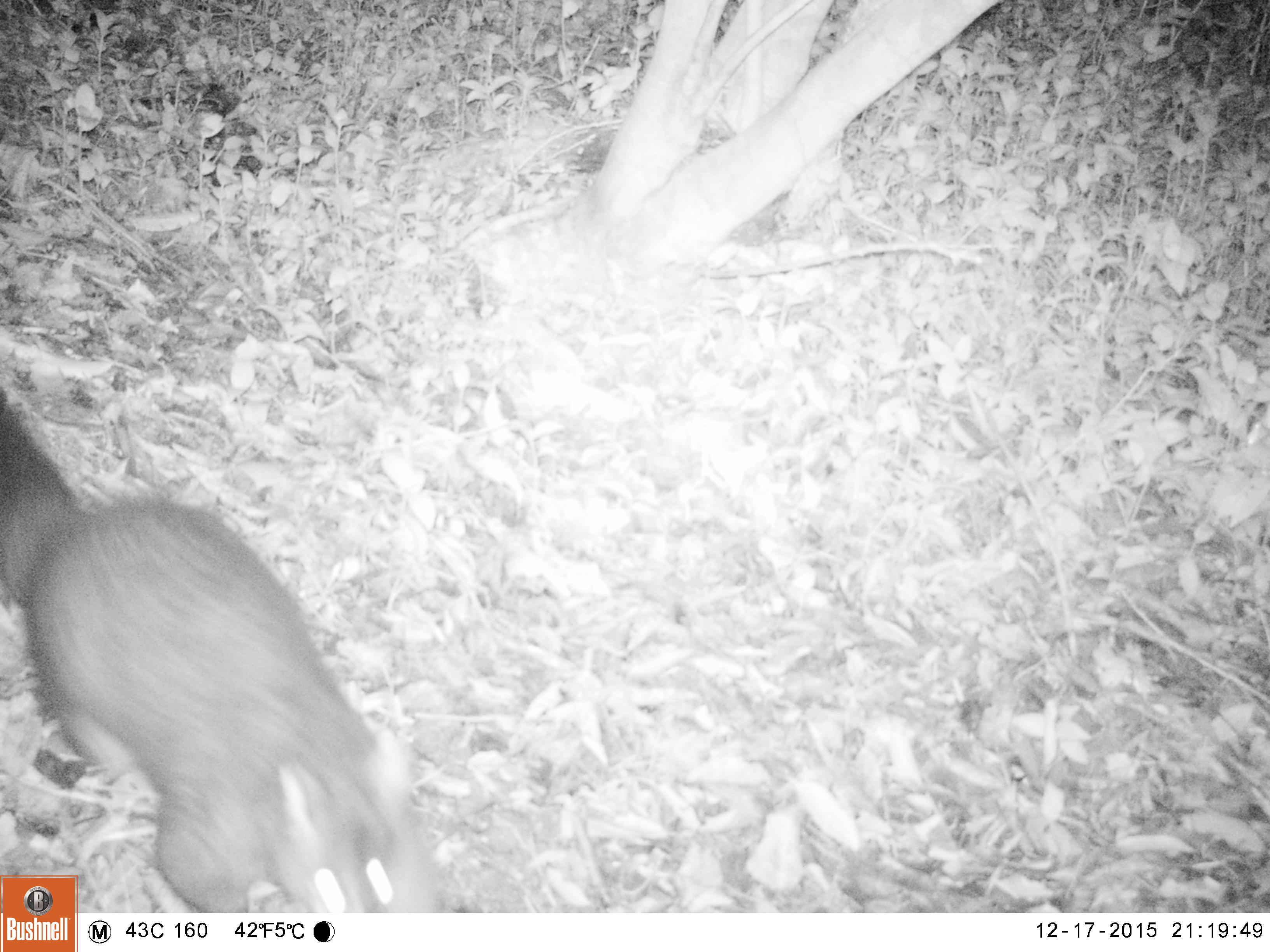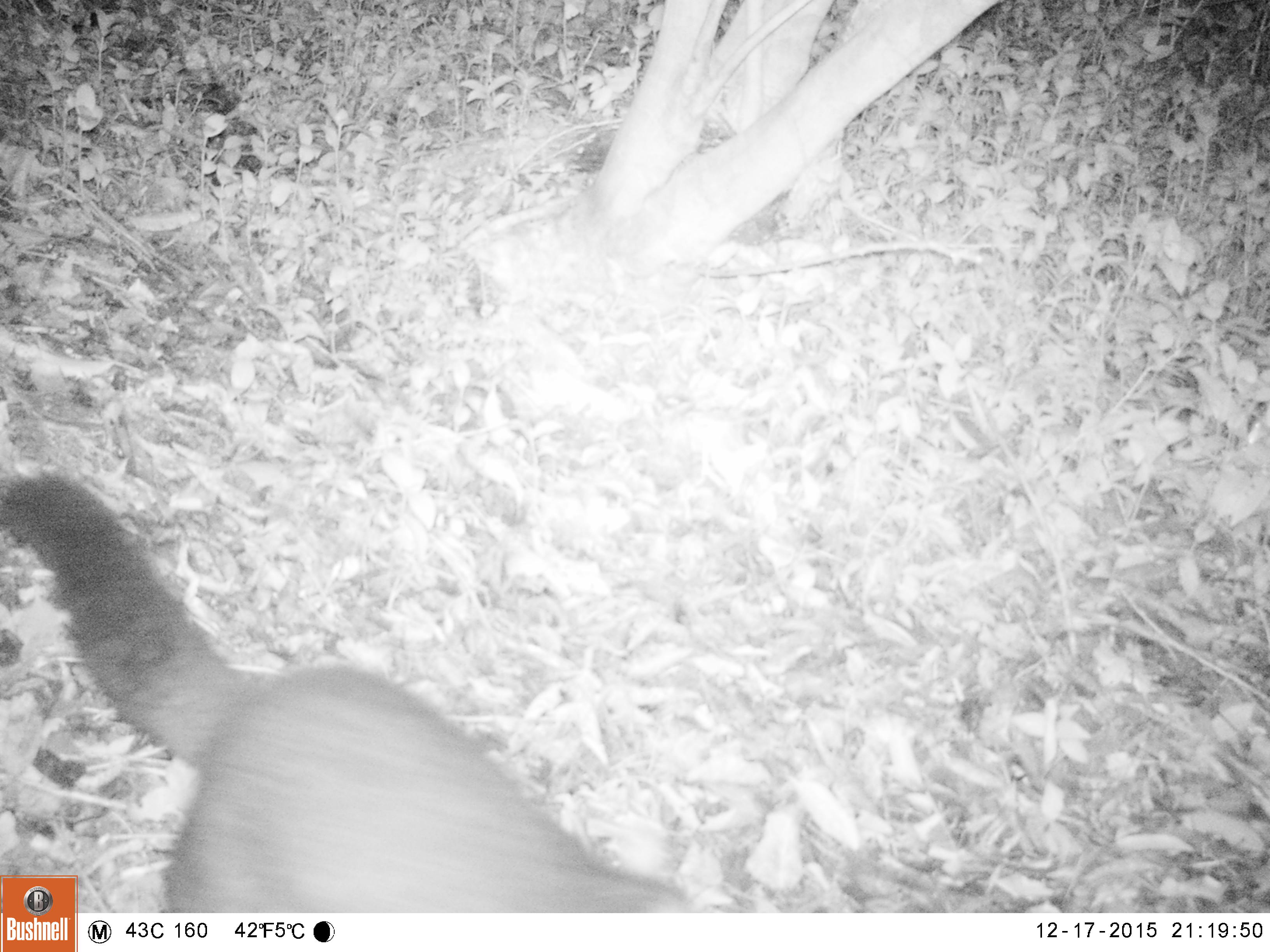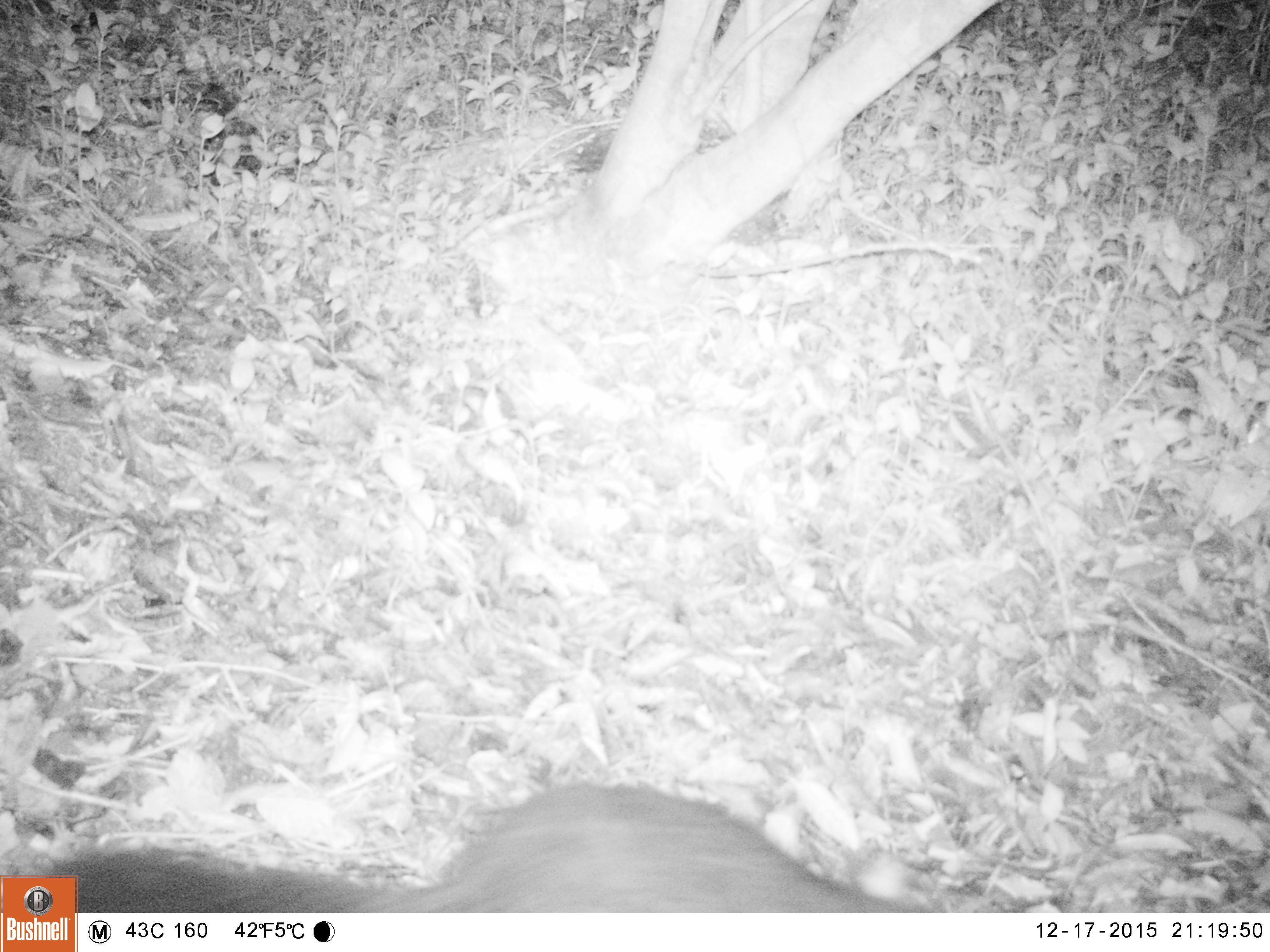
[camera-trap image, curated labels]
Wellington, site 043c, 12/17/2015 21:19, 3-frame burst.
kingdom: Animalia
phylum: Chordata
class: Mammalia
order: Didelphimorphia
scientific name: Didelphimorphia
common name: possum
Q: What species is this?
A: Possum (Didelphimorphia).